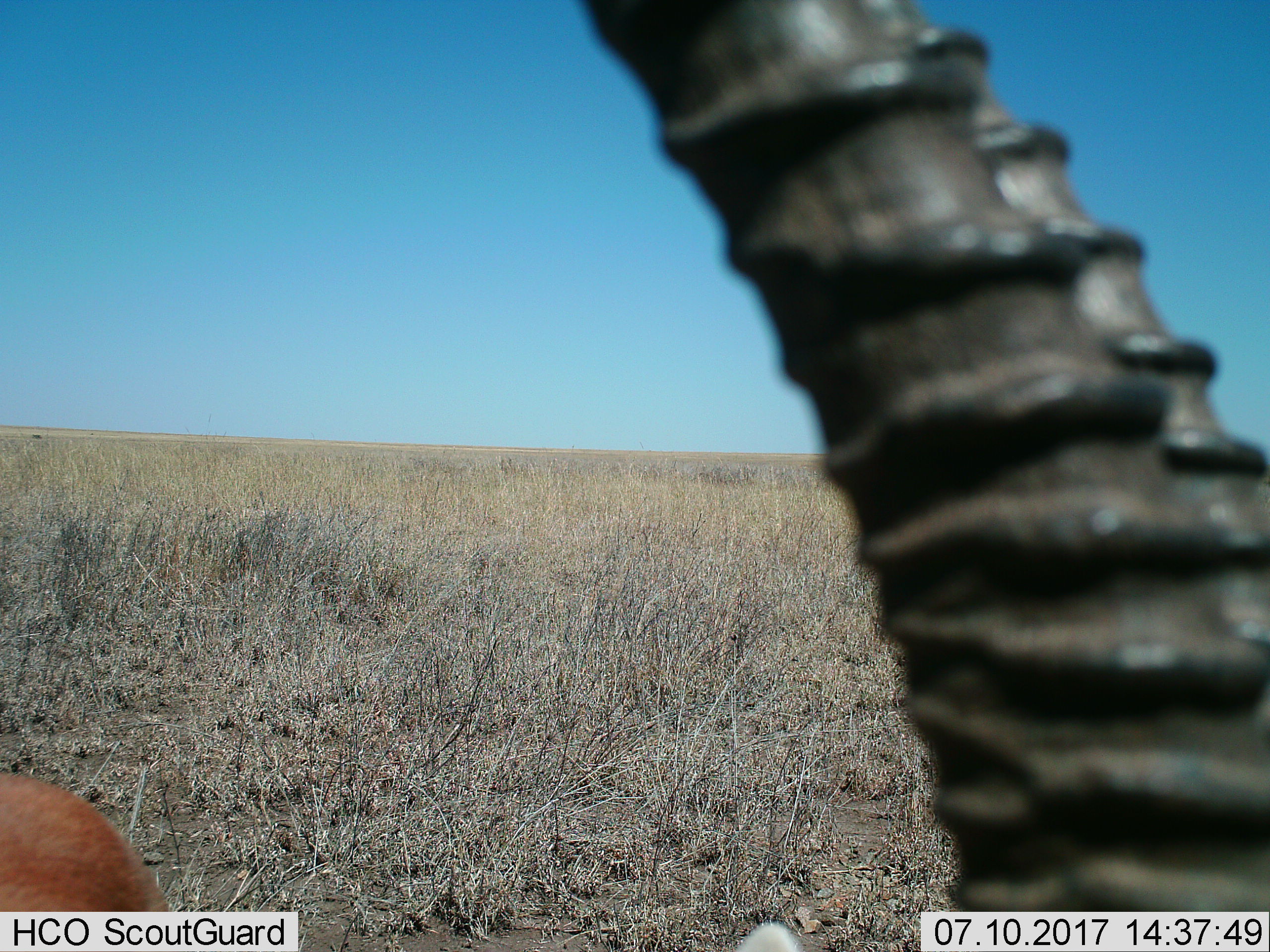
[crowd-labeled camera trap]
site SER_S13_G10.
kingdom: Animalia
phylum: Chordata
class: Mammalia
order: Artiodactyla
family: Bovidae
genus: Eudorcas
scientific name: Eudorcas thomsonii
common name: thomson's gazelle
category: gazellethomsons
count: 1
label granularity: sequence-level